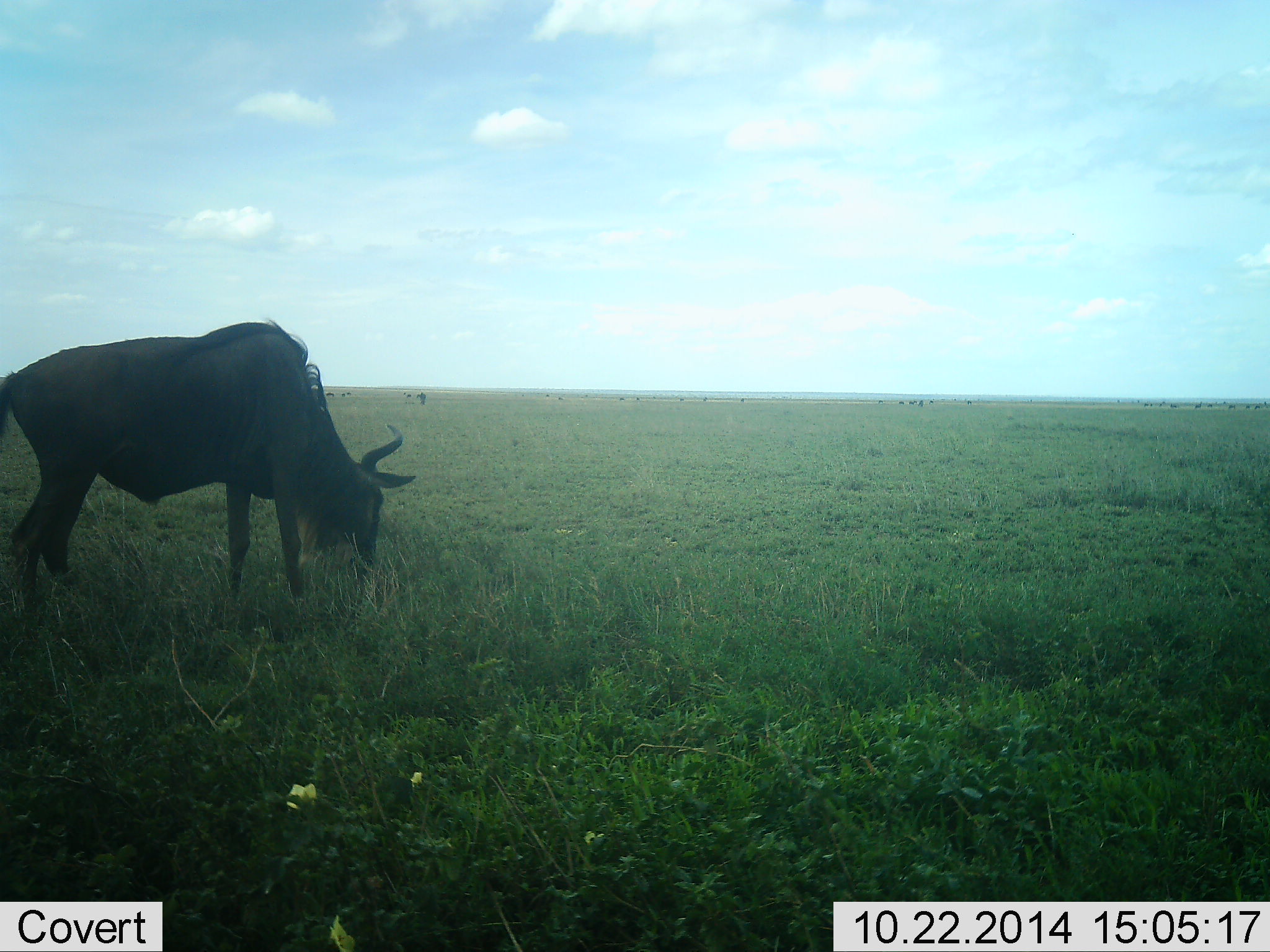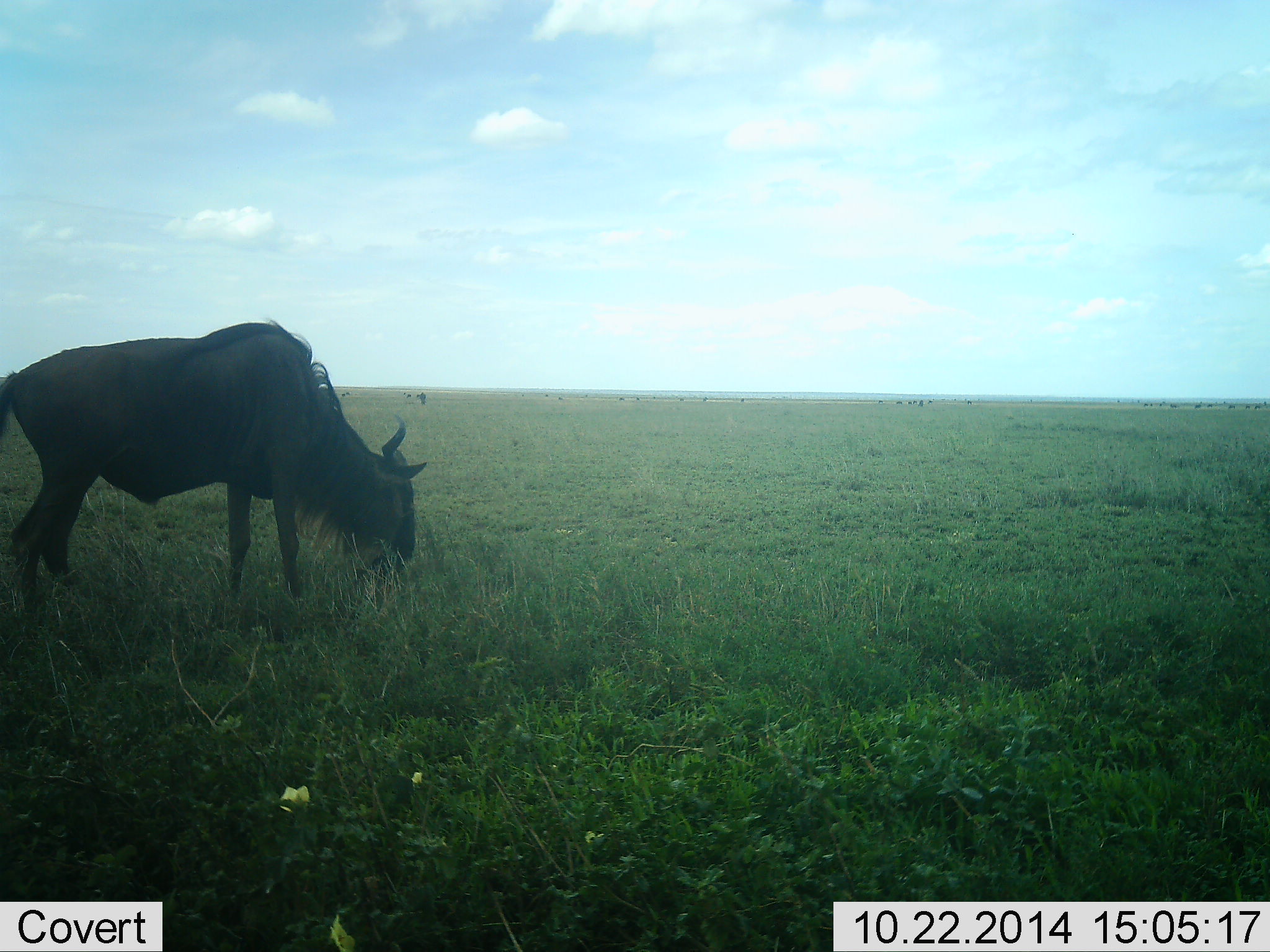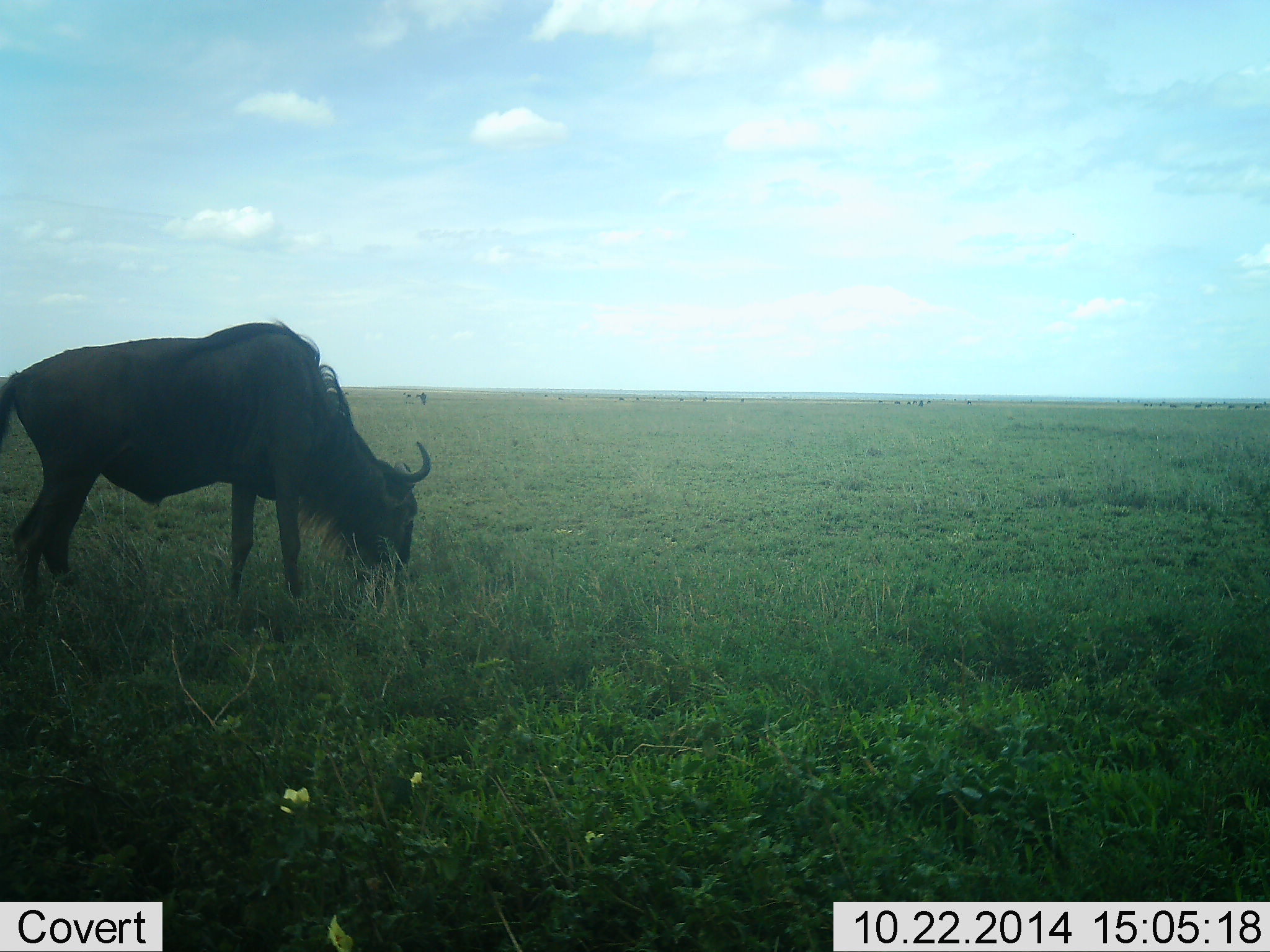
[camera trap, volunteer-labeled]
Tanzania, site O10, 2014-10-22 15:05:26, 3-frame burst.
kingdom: Animalia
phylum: Chordata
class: Mammalia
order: Artiodactyla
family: Bovidae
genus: Connochaetes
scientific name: Connochaetes taurinus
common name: blue wildebeest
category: wildebeest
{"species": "wildebeest (blue wildebeest) (Connochaetes taurinus)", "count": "1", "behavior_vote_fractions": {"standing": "20%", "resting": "0%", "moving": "10%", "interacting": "0%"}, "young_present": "0%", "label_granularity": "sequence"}